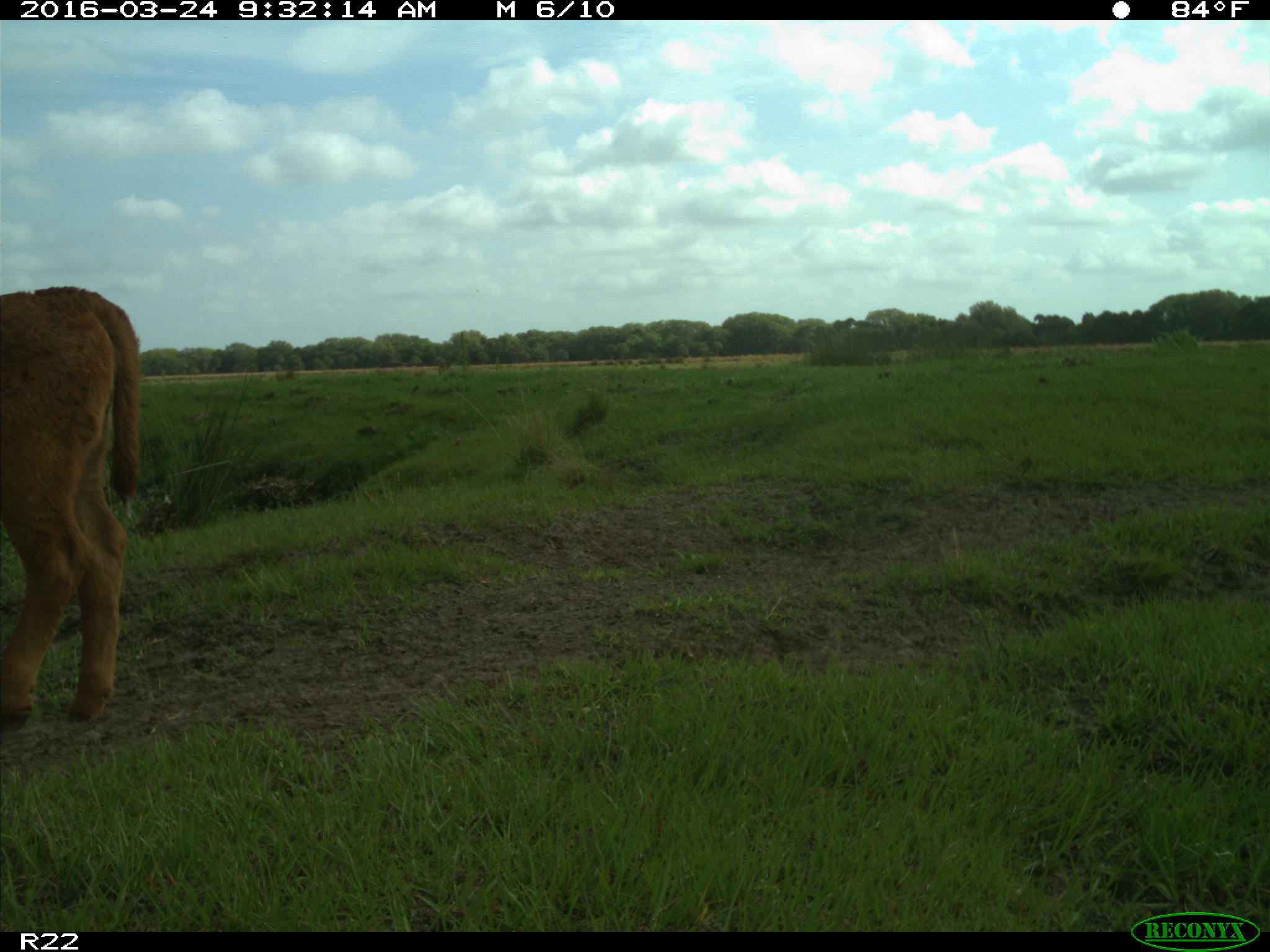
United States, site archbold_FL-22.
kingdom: Animalia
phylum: Chordata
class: Mammalia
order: Artiodactyla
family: Bovidae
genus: Bos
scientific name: Bos taurus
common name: domestic cow